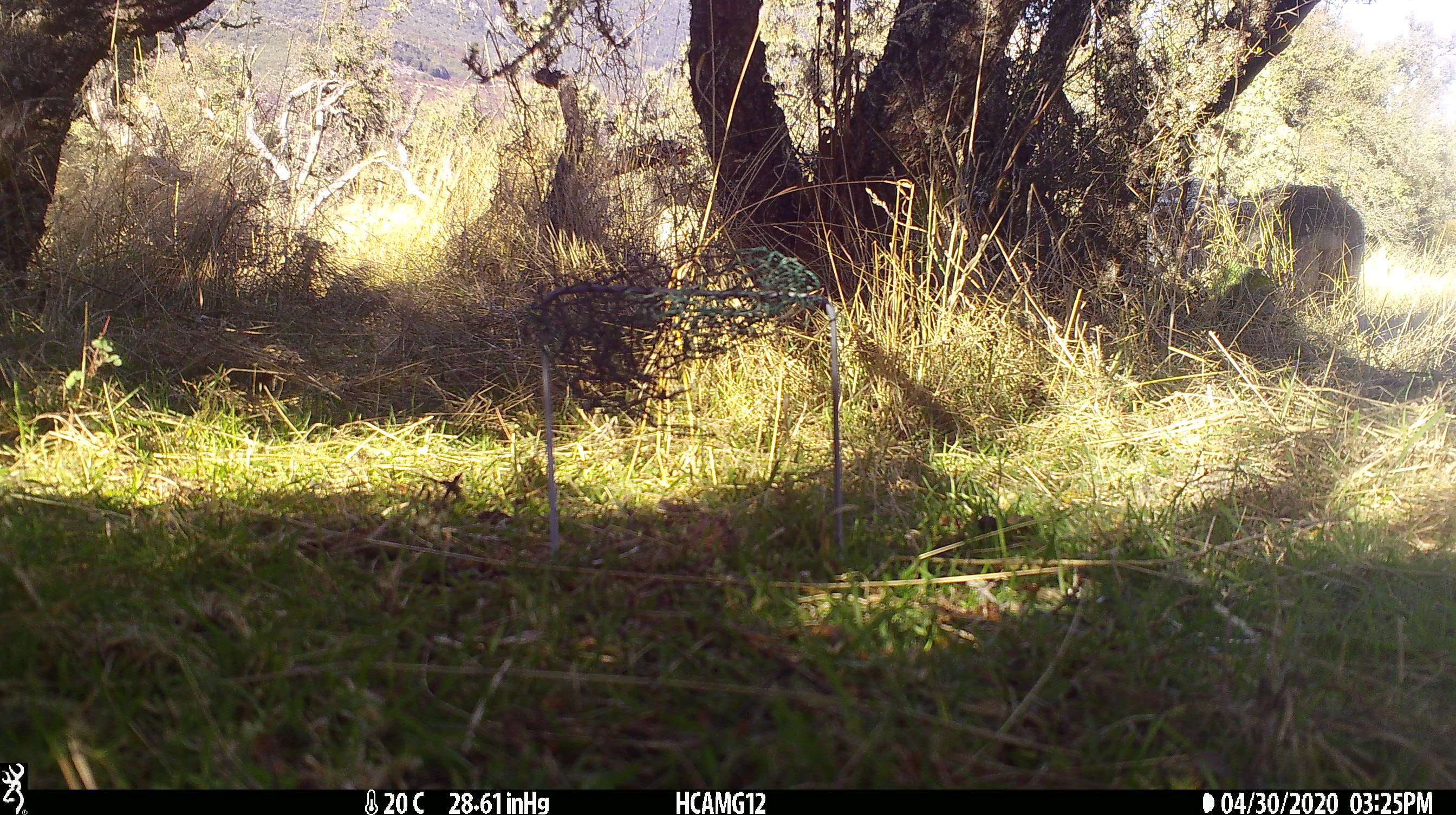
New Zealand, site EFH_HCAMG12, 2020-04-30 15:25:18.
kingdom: Animalia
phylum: Chordata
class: Mammalia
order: Artiodactyla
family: Bovidae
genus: Ovis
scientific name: Ovis aries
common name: domestic sheep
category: sheep